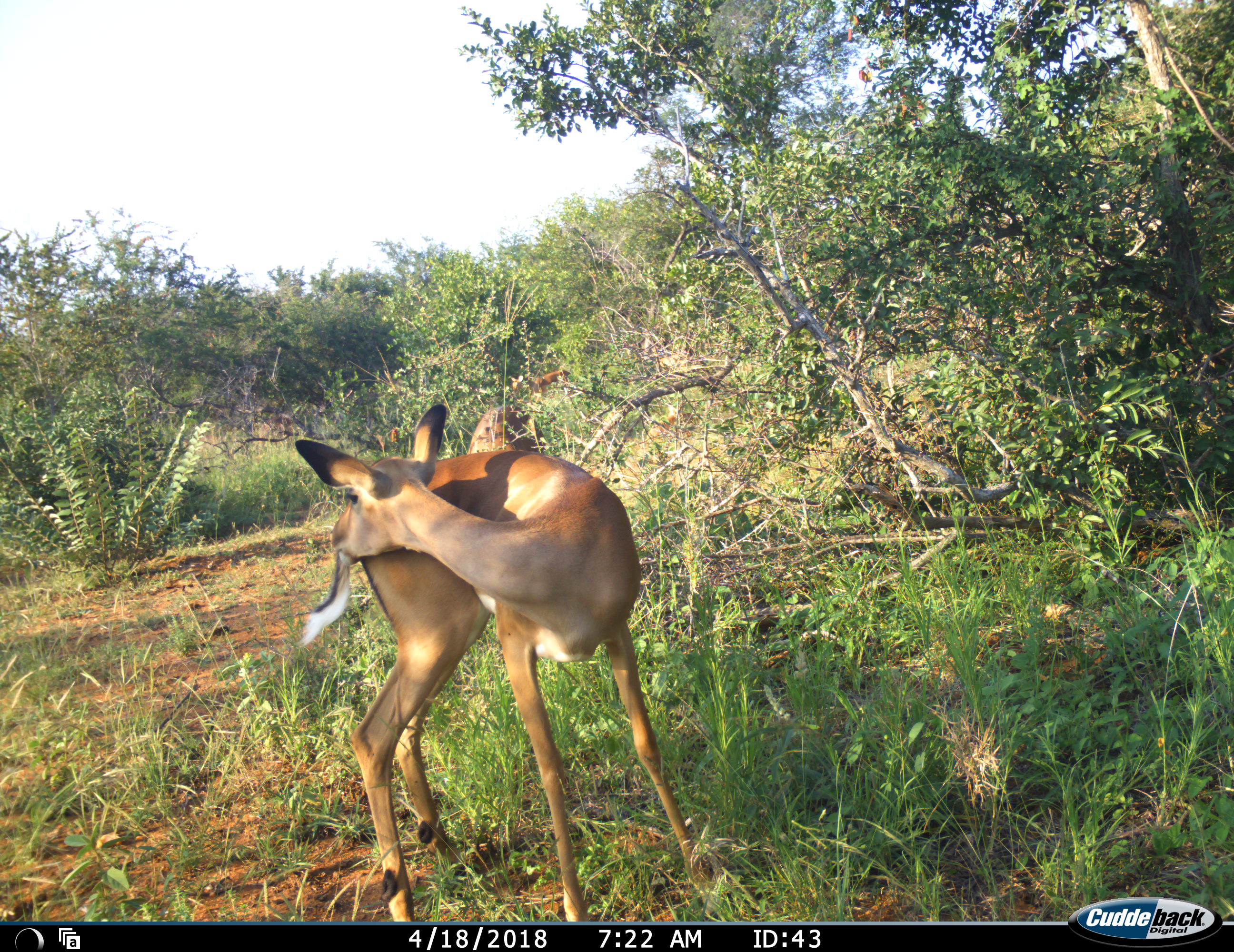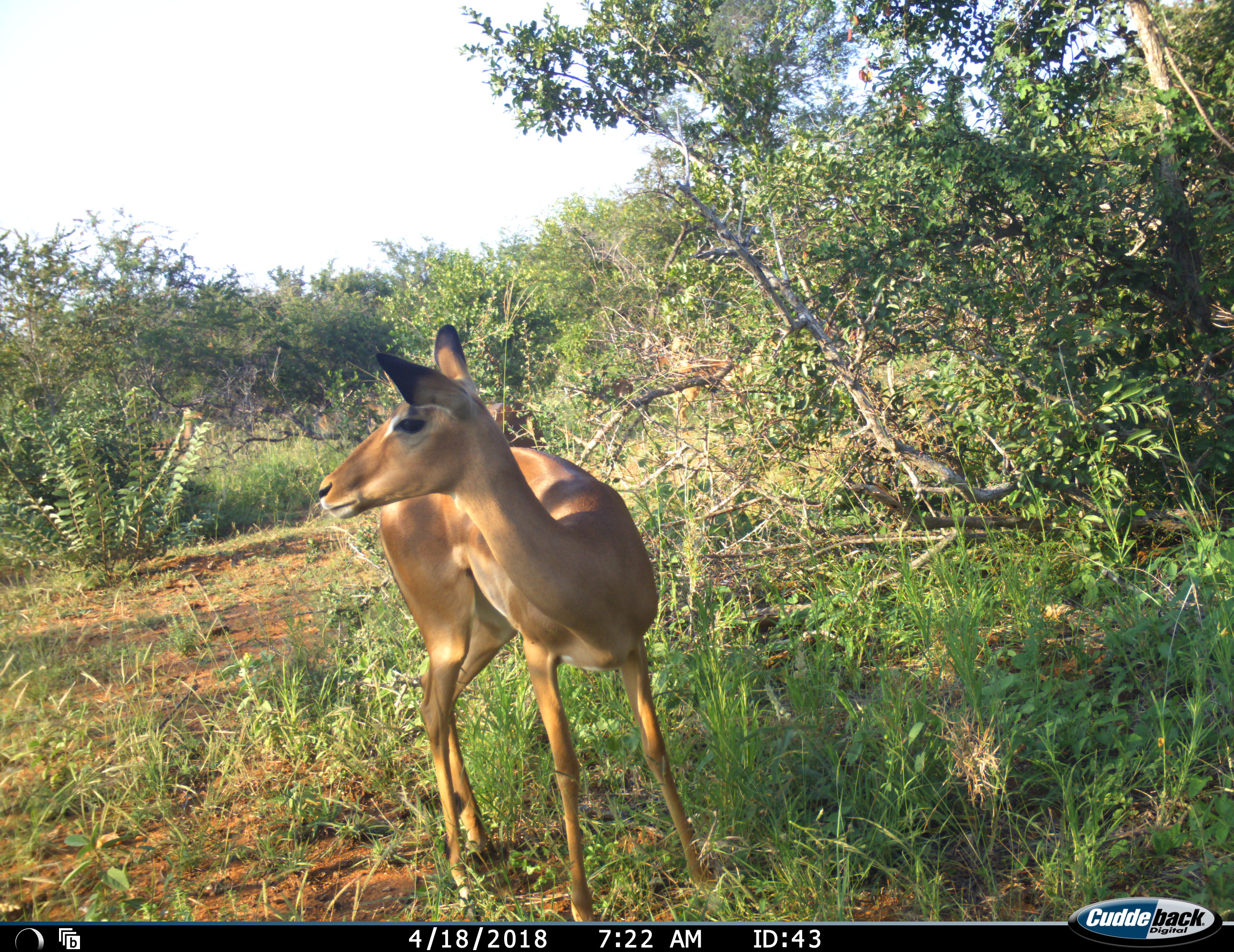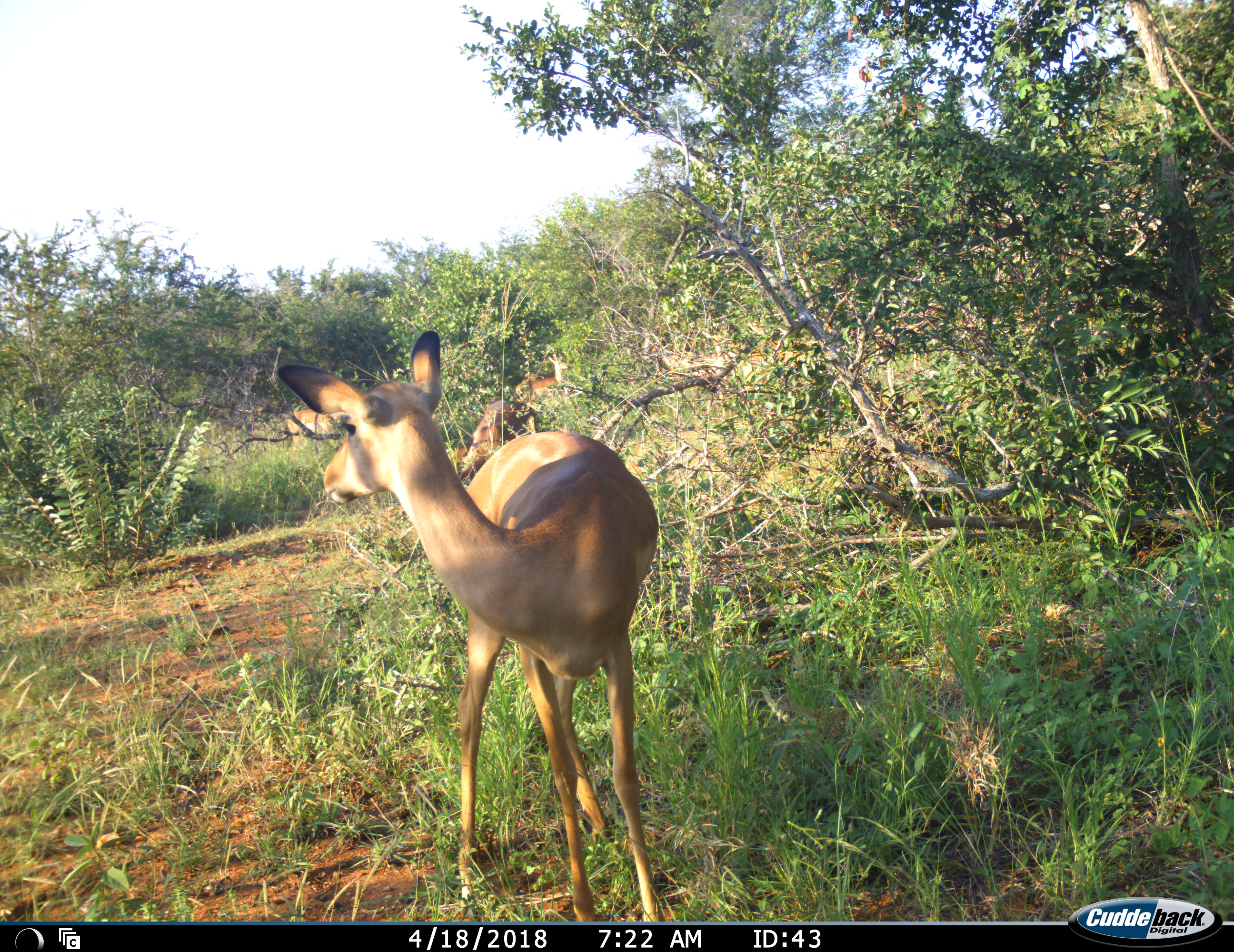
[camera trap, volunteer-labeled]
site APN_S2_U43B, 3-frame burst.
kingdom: Animalia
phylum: Chordata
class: Mammalia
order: Artiodactyla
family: Bovidae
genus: Aepyceros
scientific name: Aepyceros melampus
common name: impala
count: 2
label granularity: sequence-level